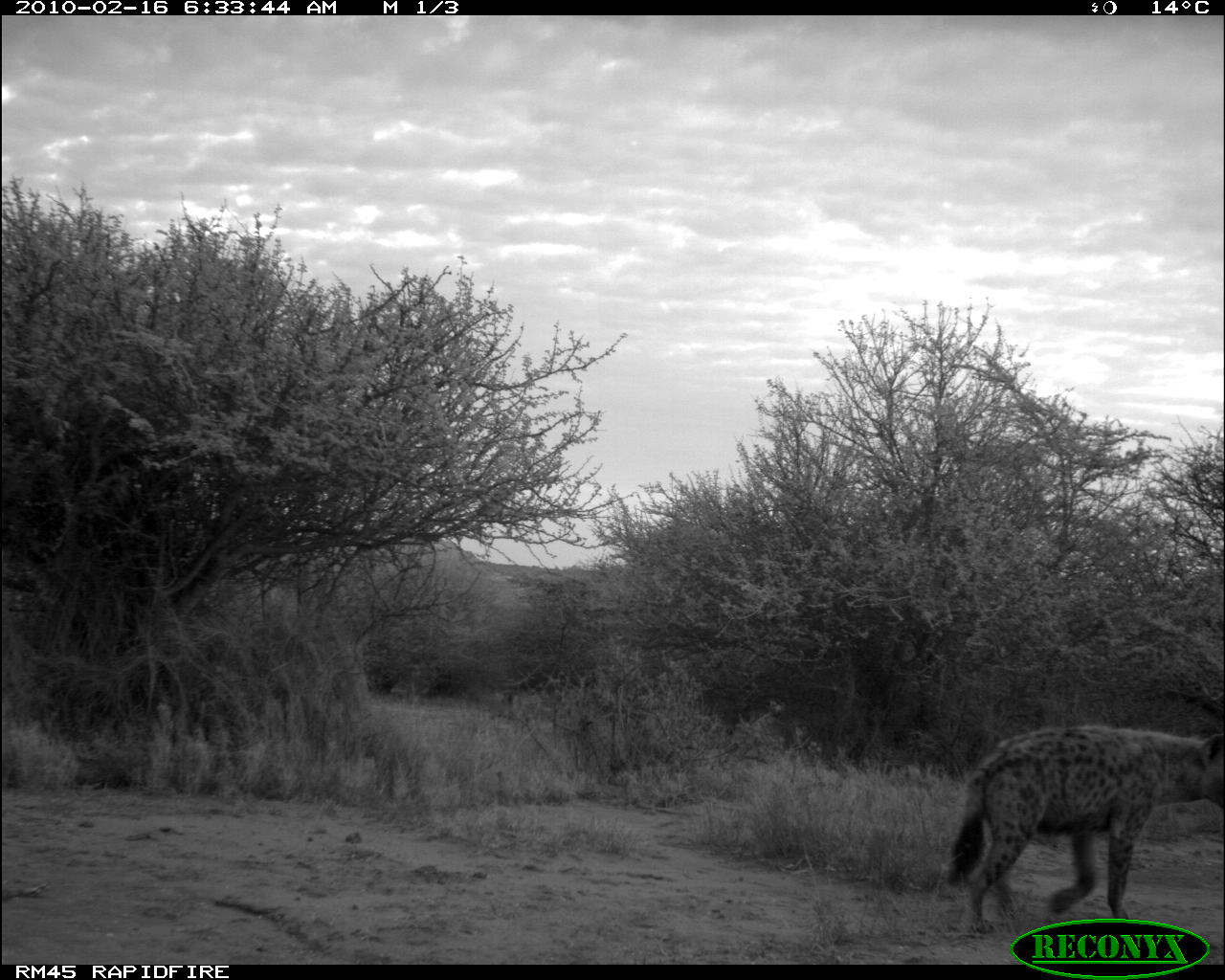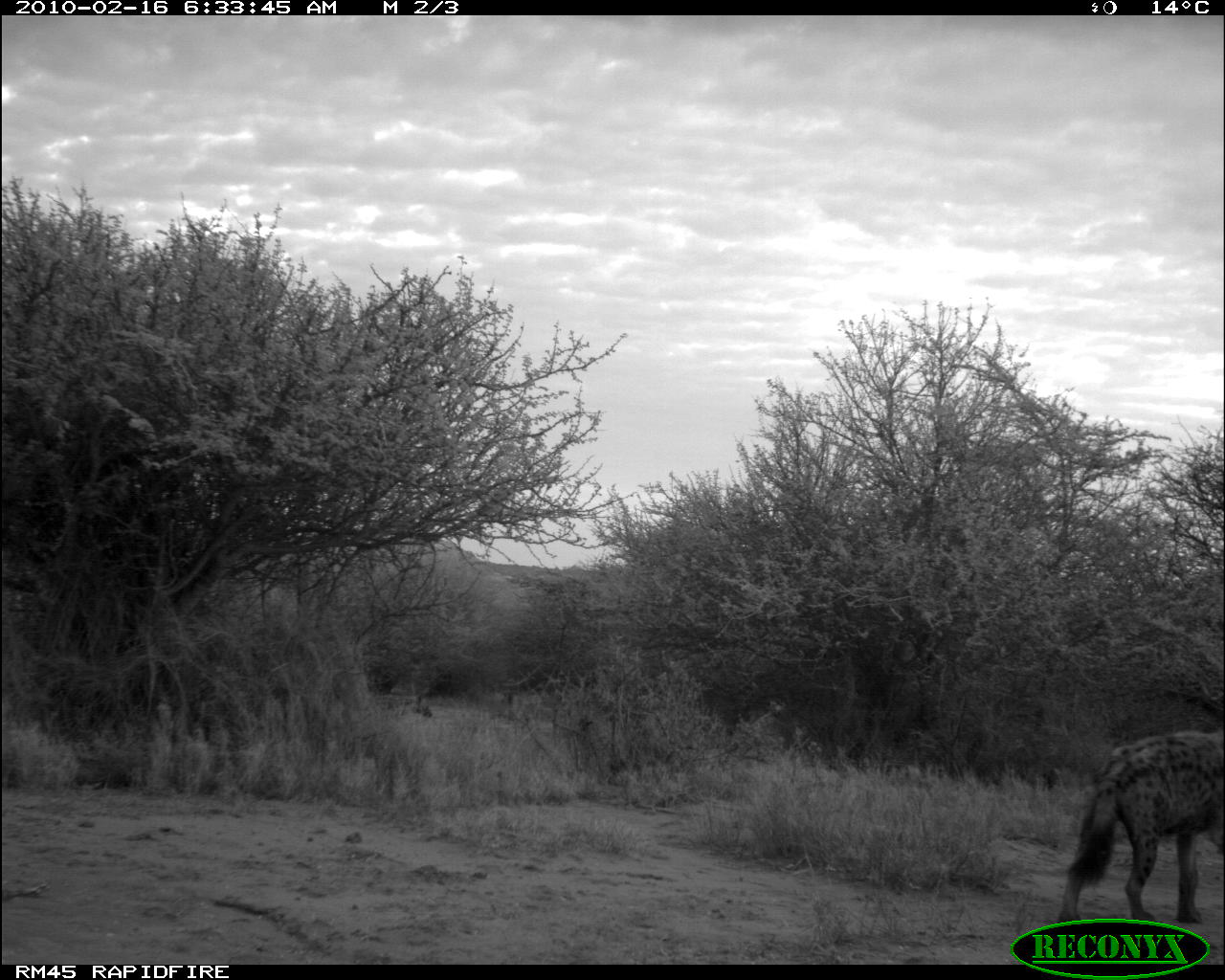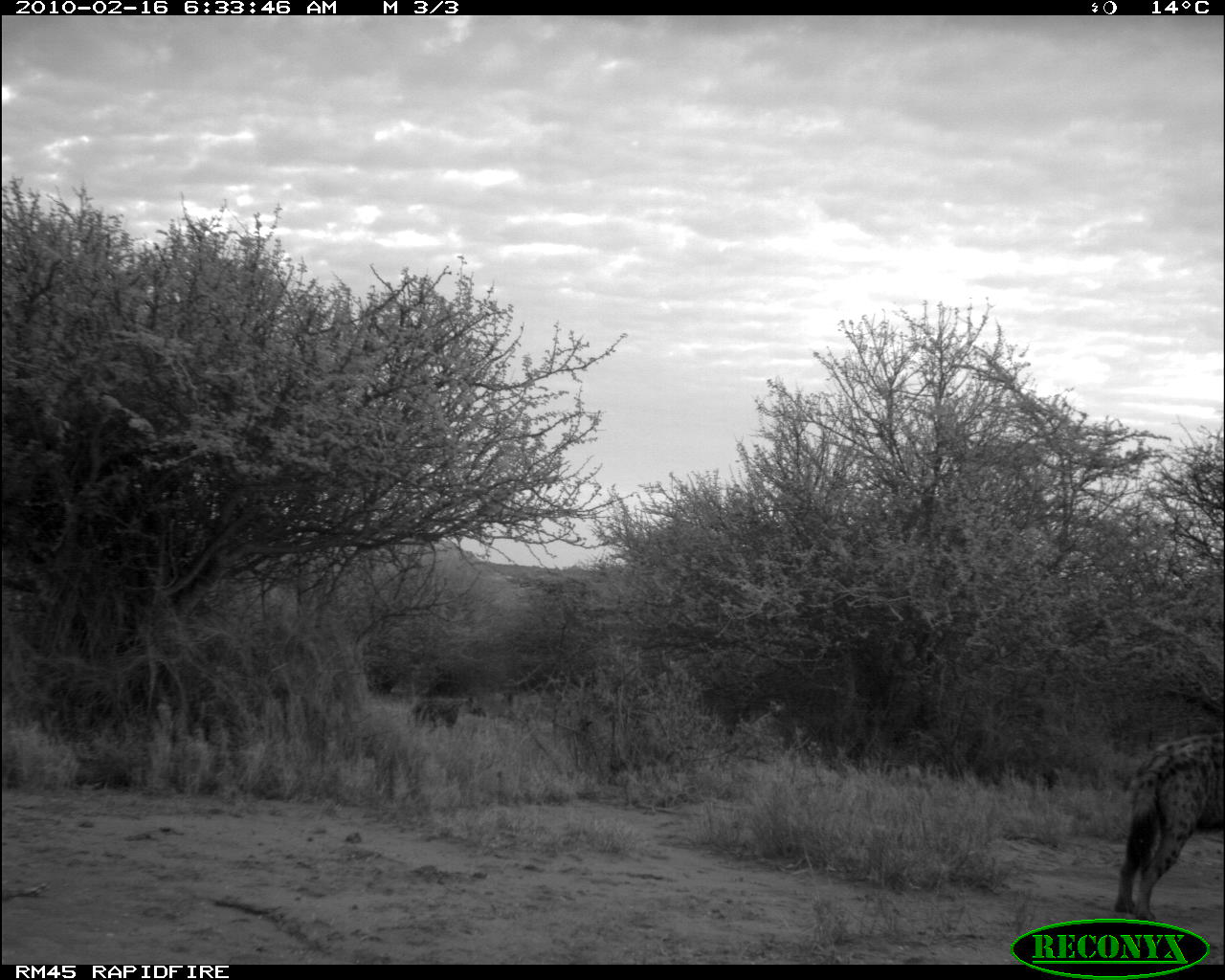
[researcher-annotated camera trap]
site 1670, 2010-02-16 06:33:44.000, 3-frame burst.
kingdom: Animalia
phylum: Chordata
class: Mammalia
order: Carnivora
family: Hyaenidae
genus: Crocuta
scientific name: Crocuta crocuta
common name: spotted hyena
Crocuta crocuta (spotted hyena), count 1.